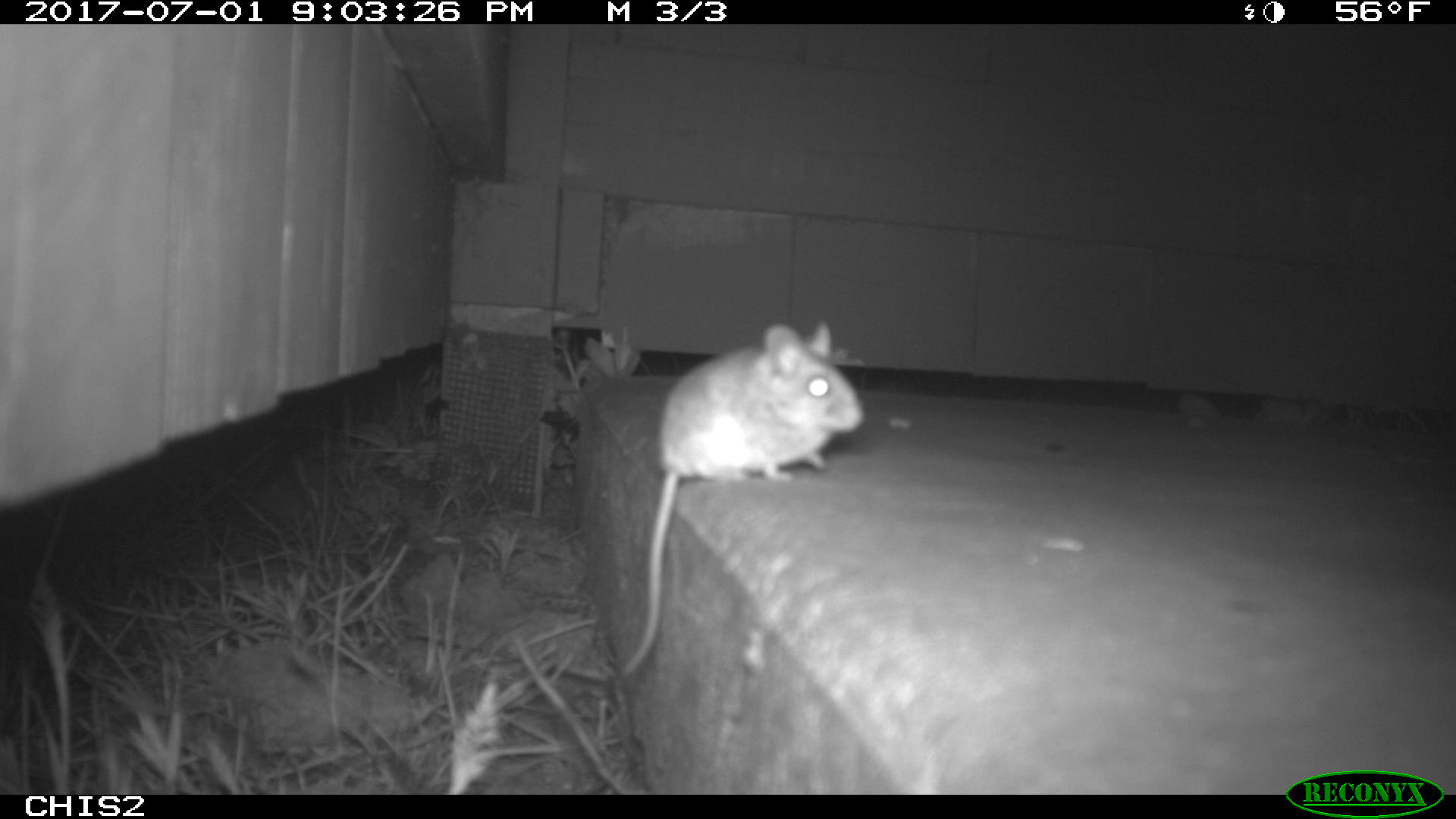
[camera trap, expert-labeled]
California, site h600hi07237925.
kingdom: Animalia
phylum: Chordata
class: Mammalia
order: Rodentia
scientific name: Rodentia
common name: rodent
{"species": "rodent (Rodentia)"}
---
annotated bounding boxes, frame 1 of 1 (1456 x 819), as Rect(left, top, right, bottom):
rodent: Rect(620, 318, 867, 677)